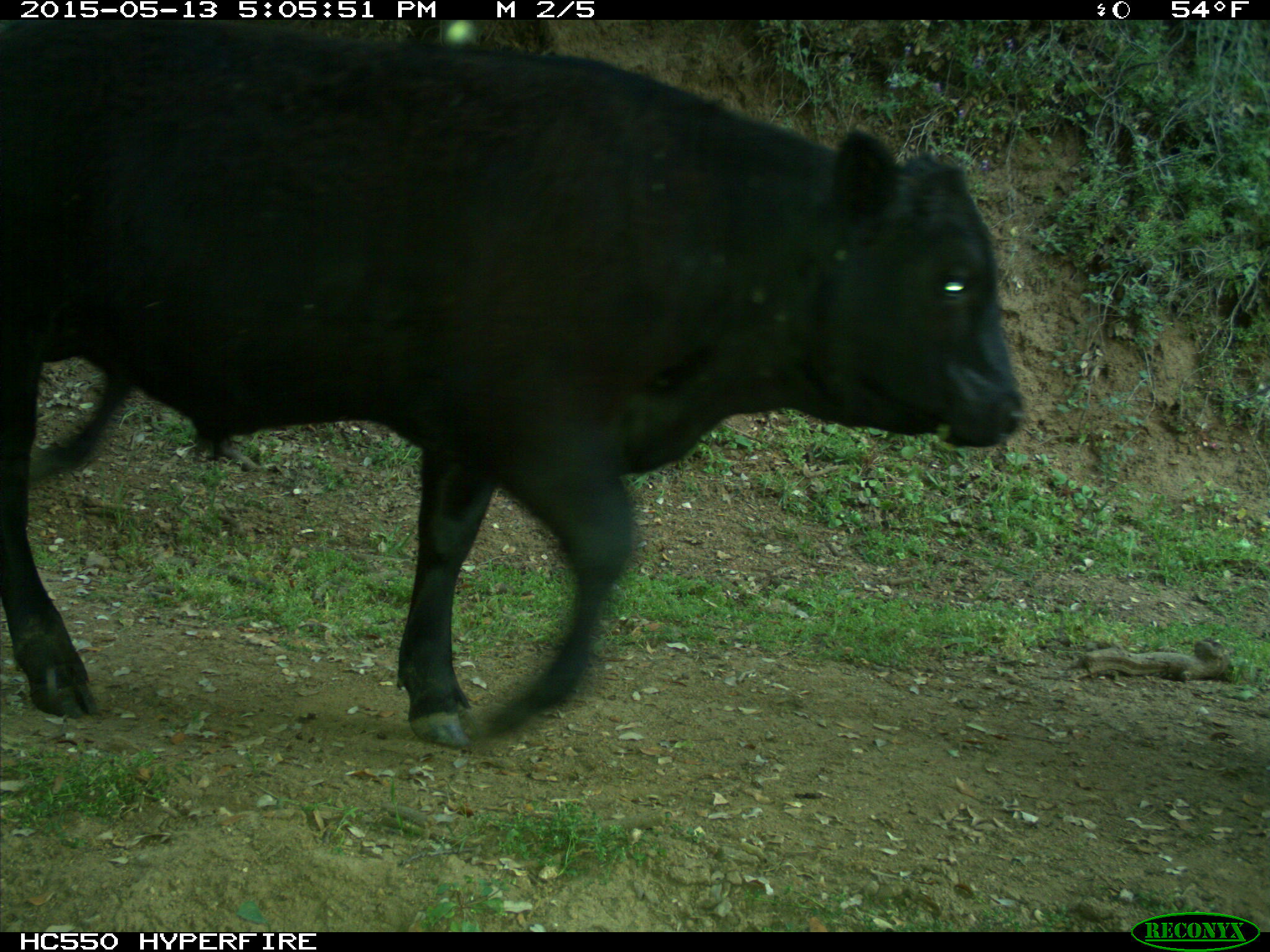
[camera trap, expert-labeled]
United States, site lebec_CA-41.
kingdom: Animalia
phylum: Chordata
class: Mammalia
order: Artiodactyla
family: Bovidae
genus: Bos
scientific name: Bos taurus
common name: domestic cow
Bos taurus (domestic cow).